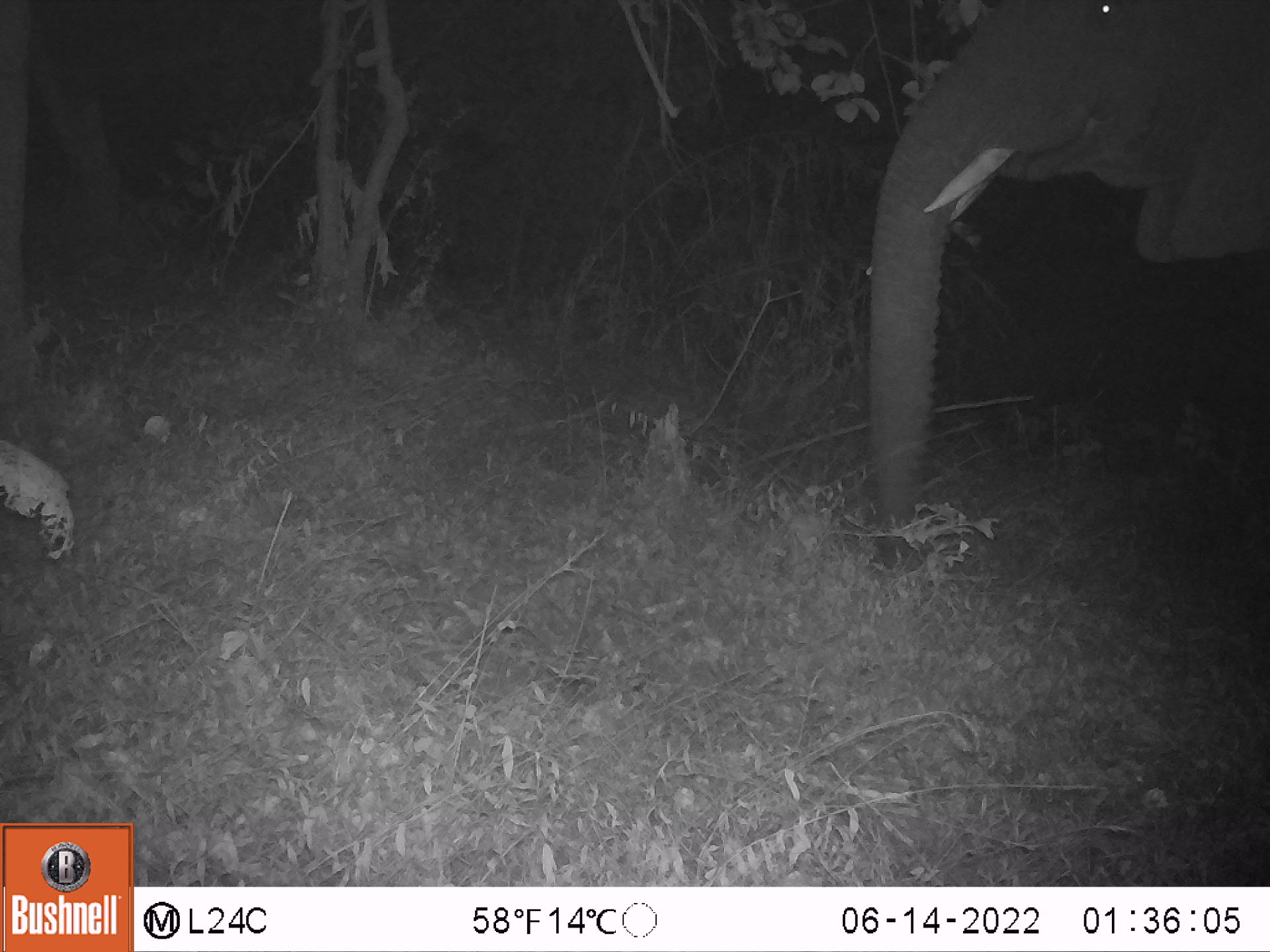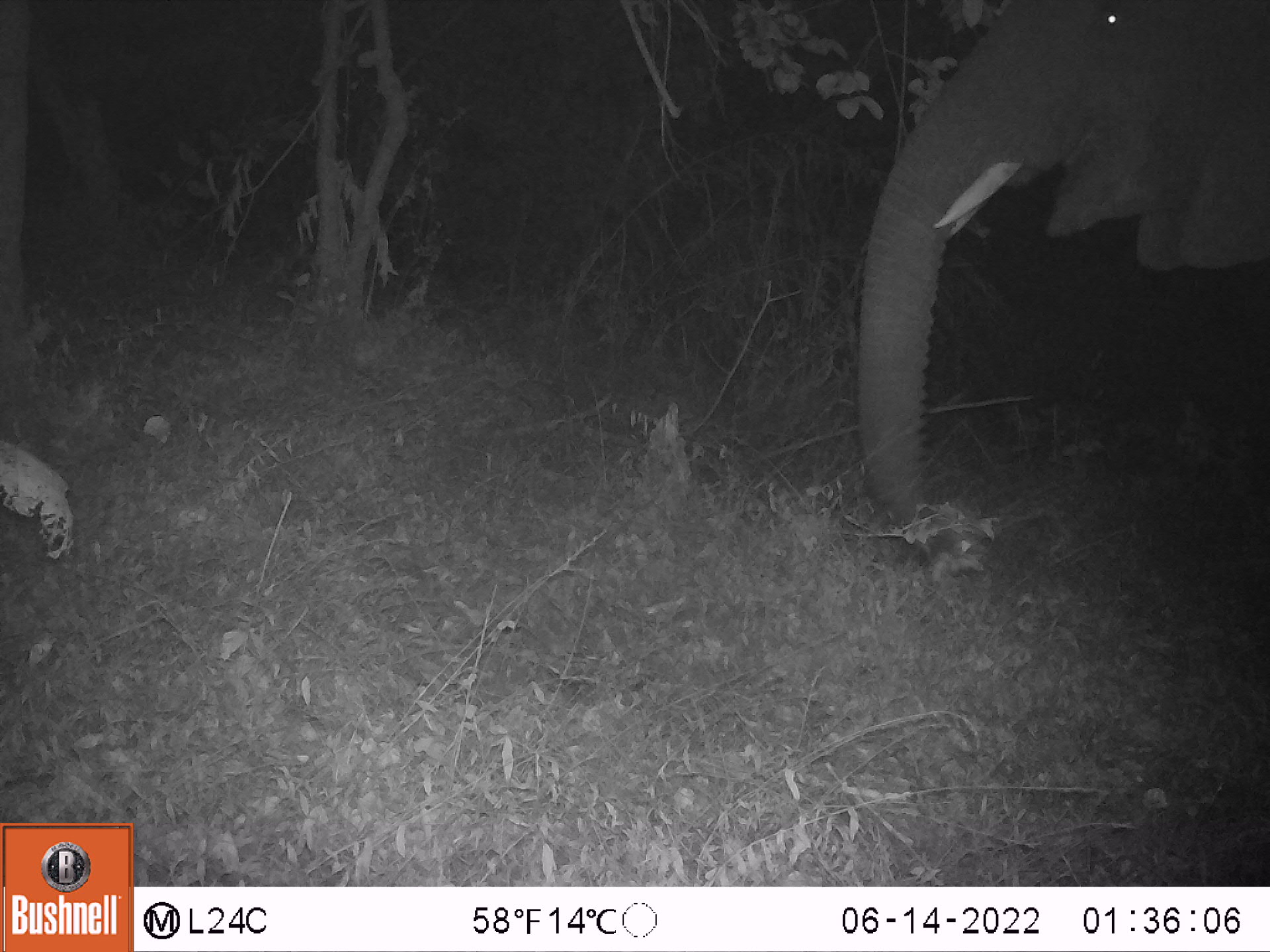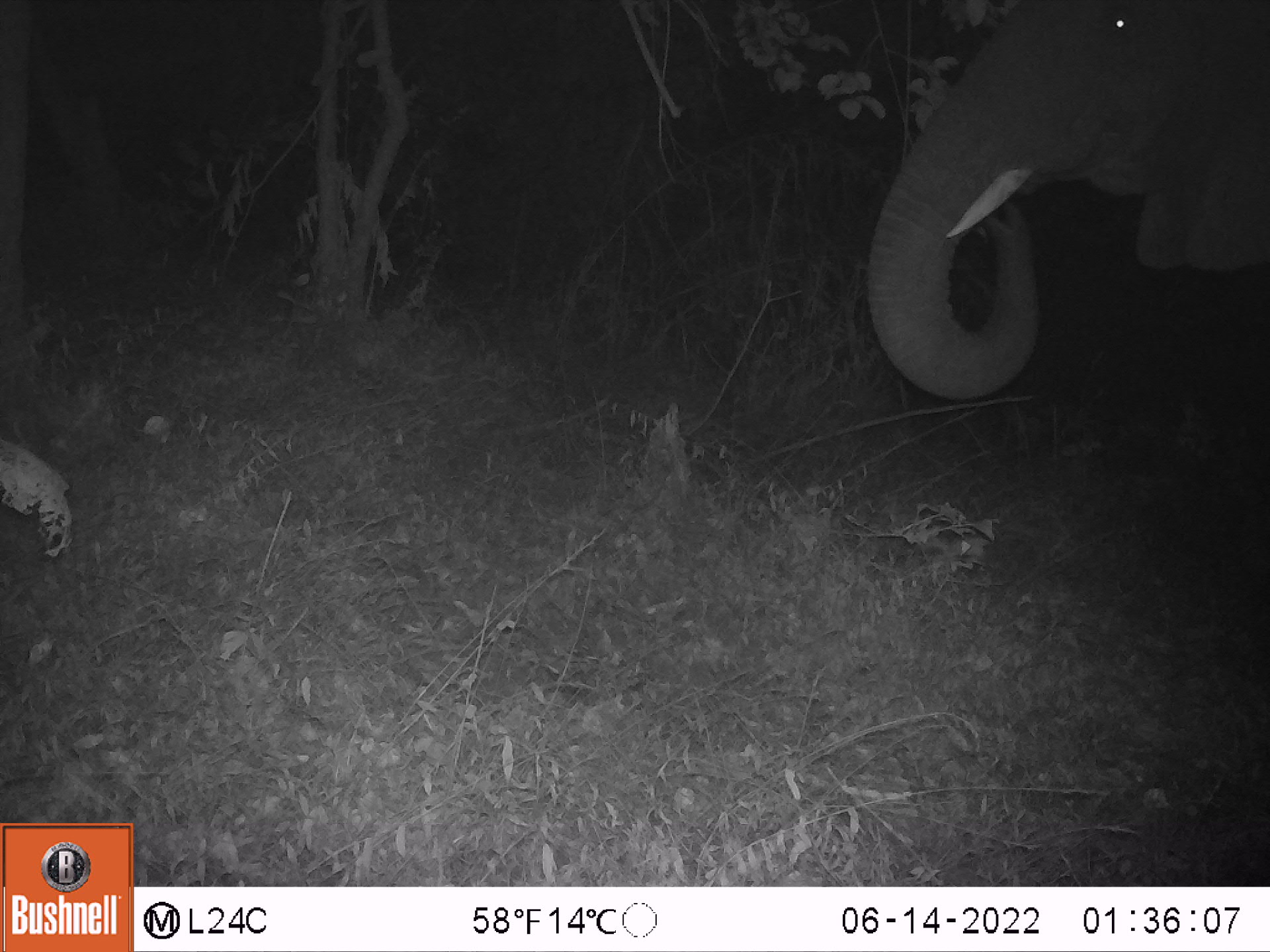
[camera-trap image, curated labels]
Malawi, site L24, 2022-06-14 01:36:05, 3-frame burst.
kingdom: Animalia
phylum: Chordata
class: Mammalia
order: Proboscidea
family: Elephantidae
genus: Loxodonta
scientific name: Loxodonta africana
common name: african savanna elephant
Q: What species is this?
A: African savanna elephant (Loxodonta africana).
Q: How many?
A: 1.